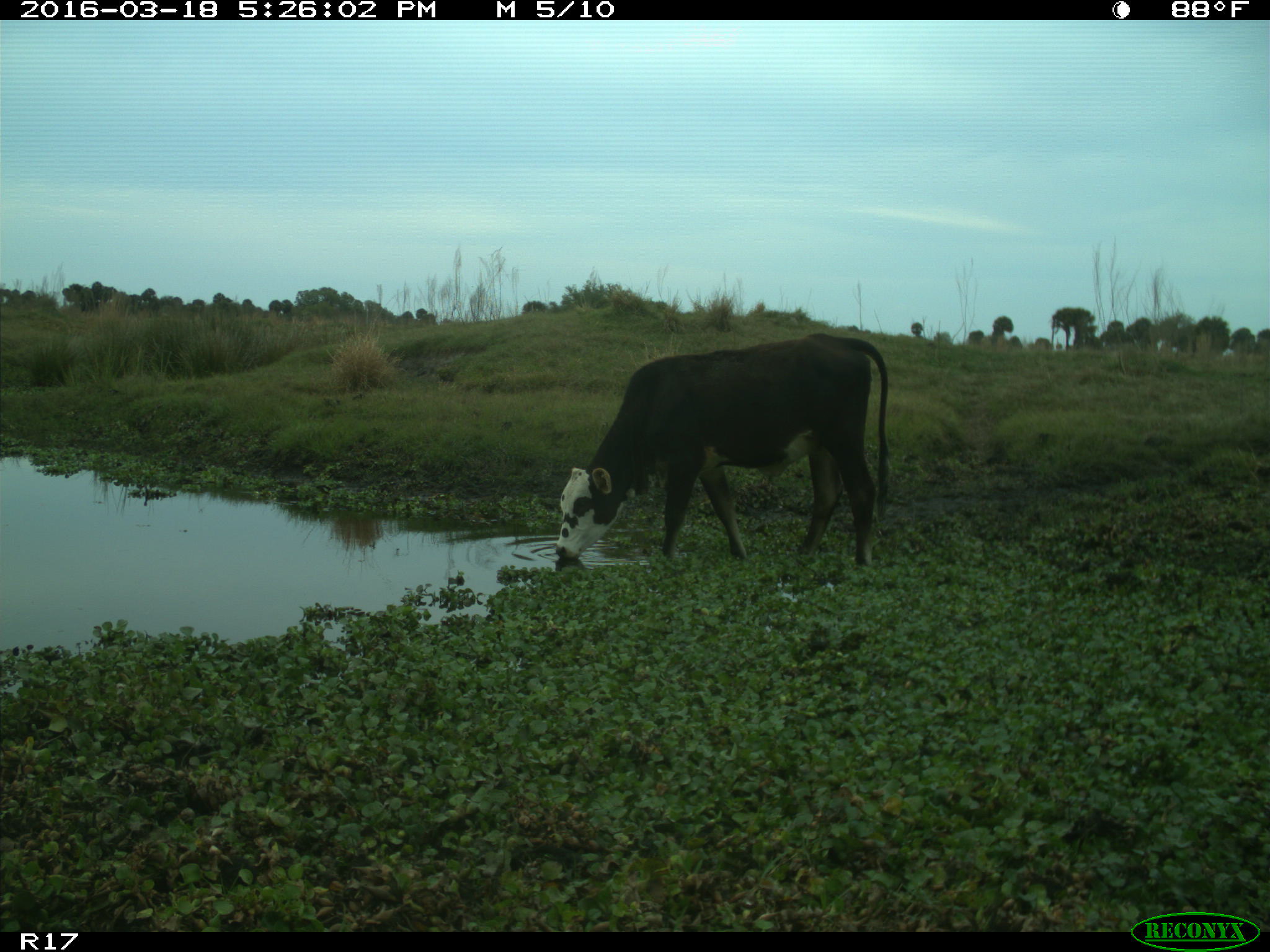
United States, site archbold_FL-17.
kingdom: Animalia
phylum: Chordata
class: Mammalia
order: Artiodactyla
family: Bovidae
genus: Bos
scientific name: Bos taurus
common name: domestic cow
Bos taurus (domestic cow).